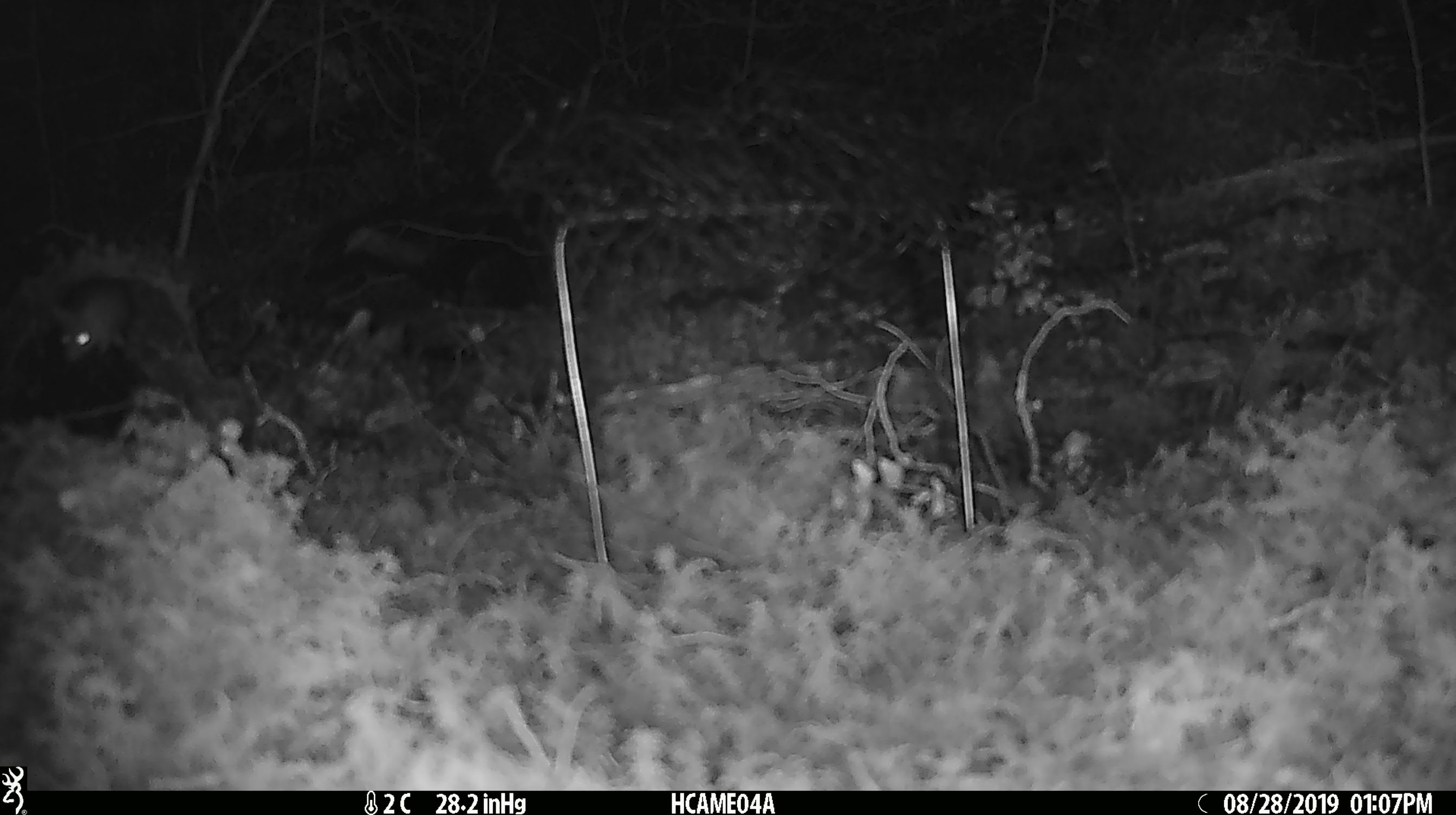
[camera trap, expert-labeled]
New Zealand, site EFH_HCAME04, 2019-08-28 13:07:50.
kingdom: Animalia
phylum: Chordata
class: Mammalia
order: Rodentia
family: Muridae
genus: Mus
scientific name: Mus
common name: mouse